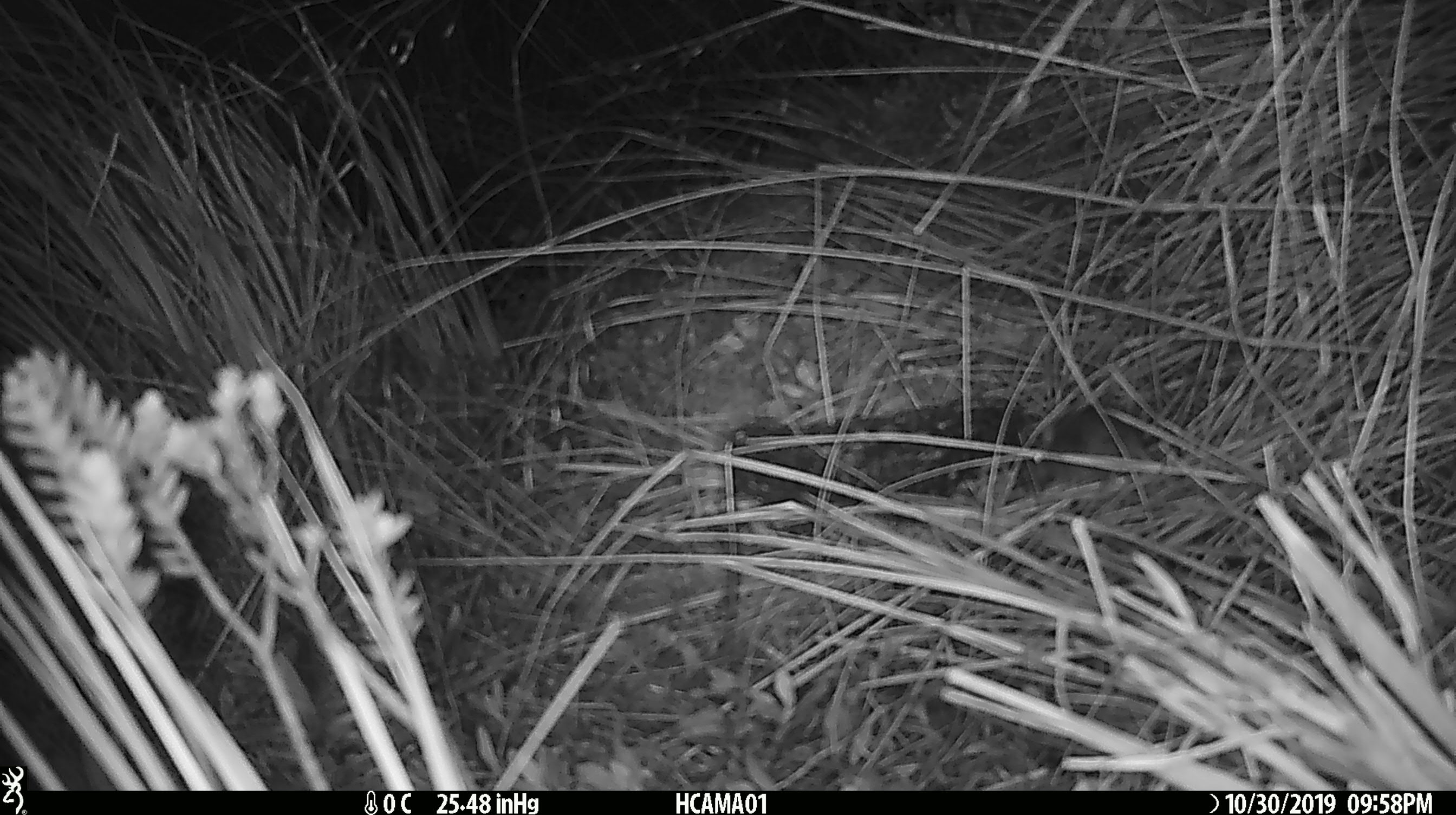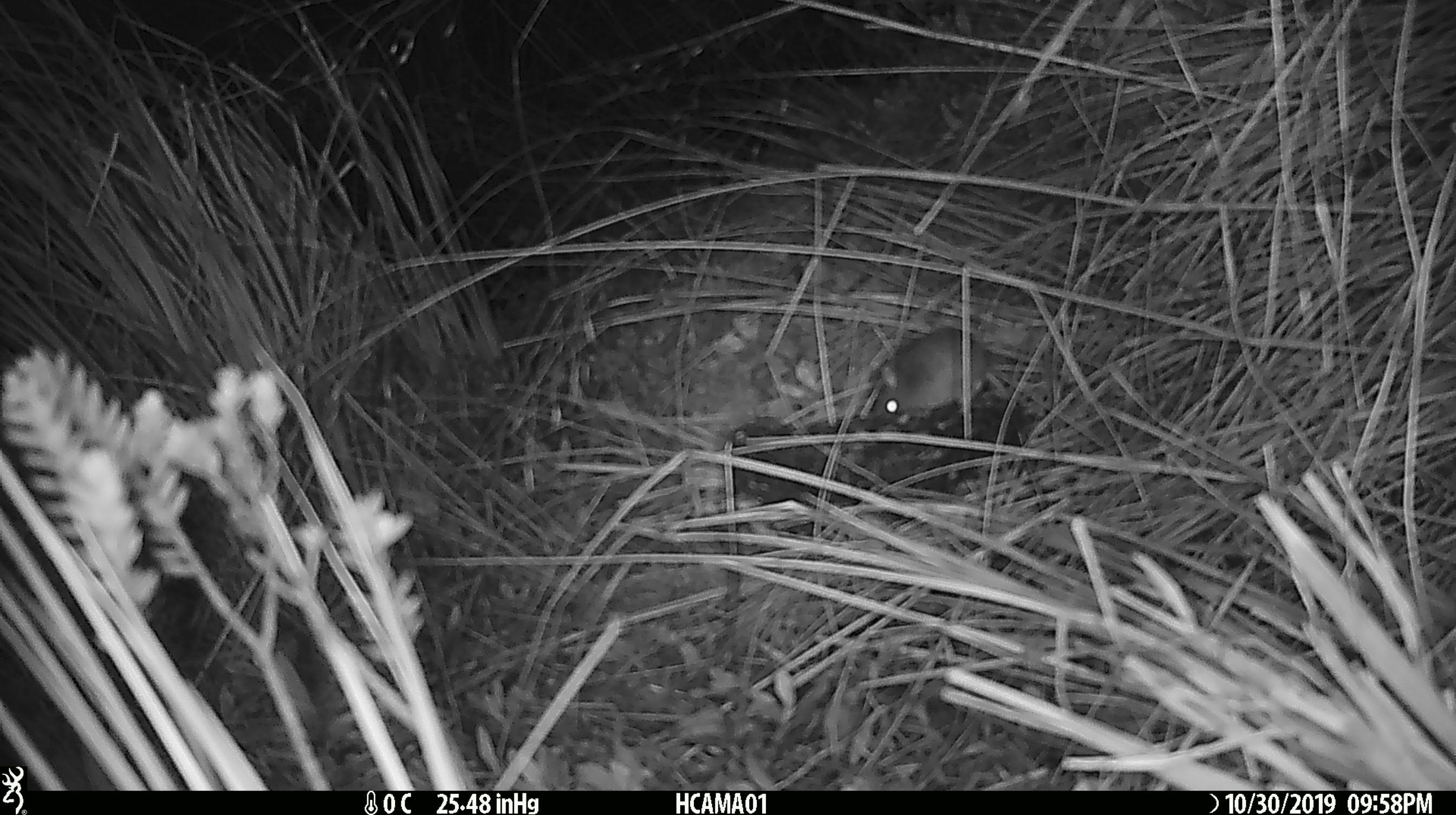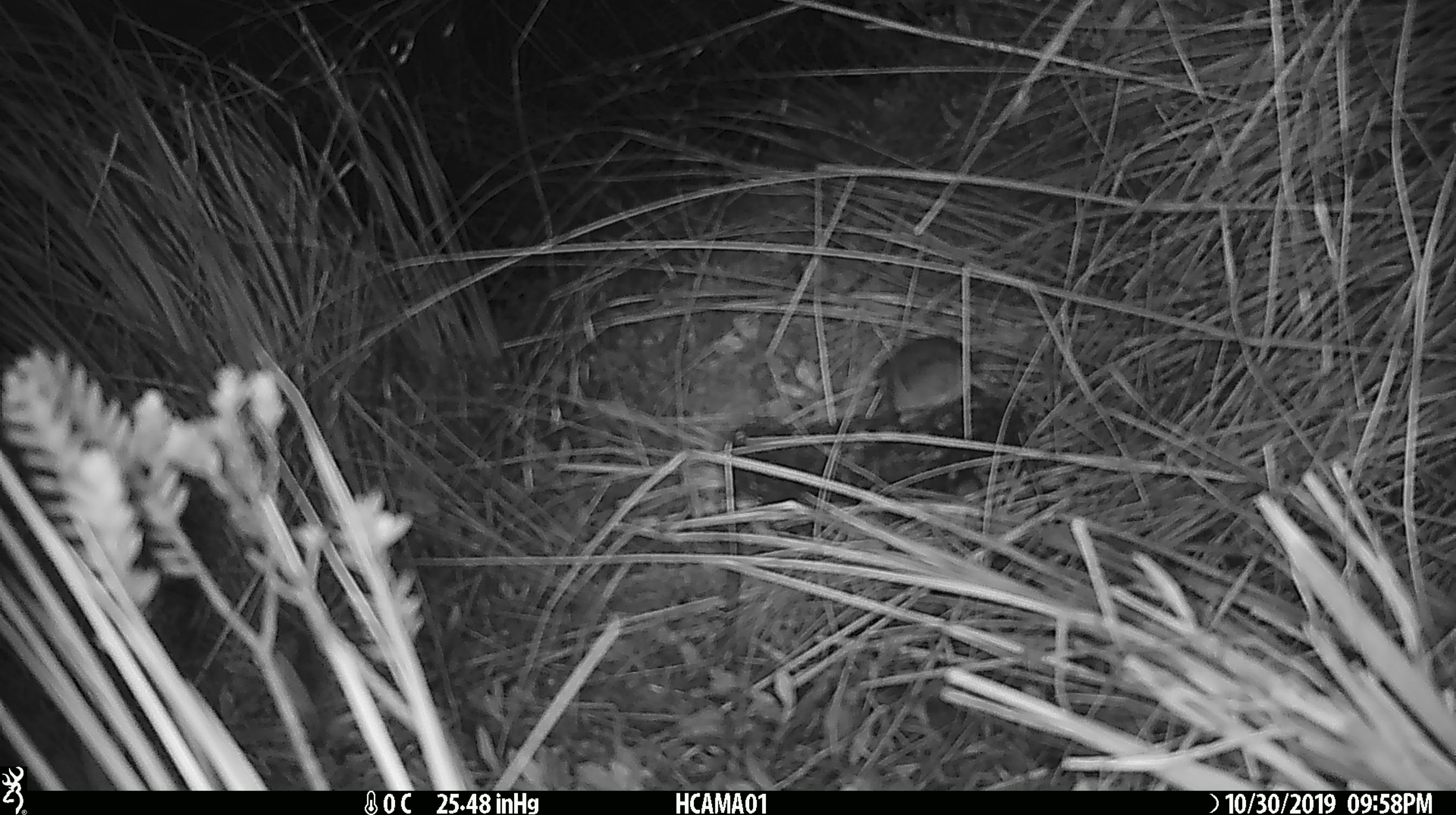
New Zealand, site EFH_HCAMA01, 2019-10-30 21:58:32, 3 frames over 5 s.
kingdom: Animalia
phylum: Chordata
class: Mammalia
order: Rodentia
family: Muridae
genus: Mus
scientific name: Mus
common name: mouse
Mouse (Mus).